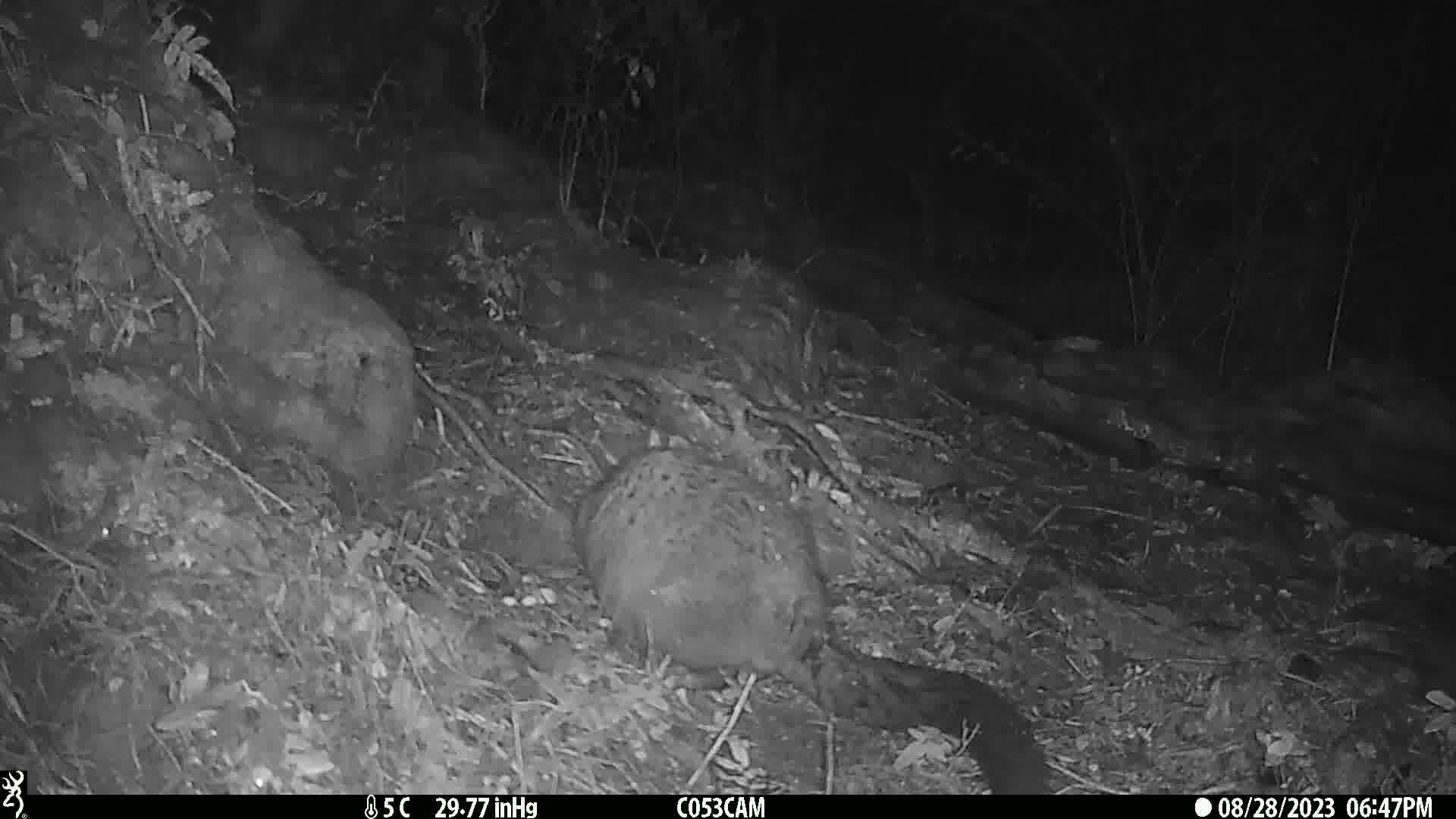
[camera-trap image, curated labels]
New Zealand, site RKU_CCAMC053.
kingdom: Animalia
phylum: Chordata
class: Mammalia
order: Diprotodontia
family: Phalangeridae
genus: Trichosurus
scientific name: Trichosurus vulpecula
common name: common brushtail possum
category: possum